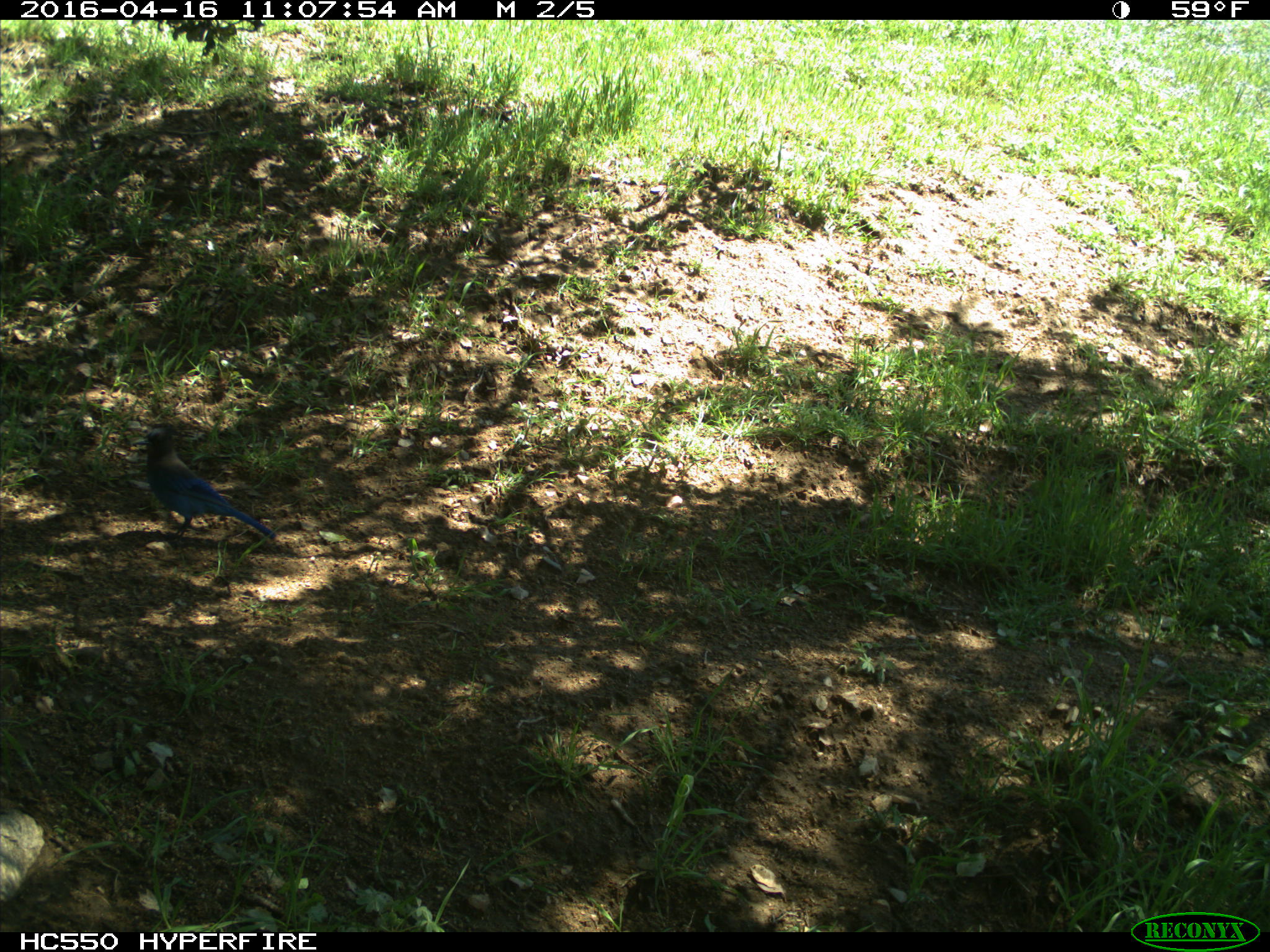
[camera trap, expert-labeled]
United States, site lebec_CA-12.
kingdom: Animalia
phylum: Chordata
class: Aves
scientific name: Aves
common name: birds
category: unidentified bird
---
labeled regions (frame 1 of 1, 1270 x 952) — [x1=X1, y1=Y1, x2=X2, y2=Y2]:
animal: [x1=138, y1=428, x2=277, y2=540]